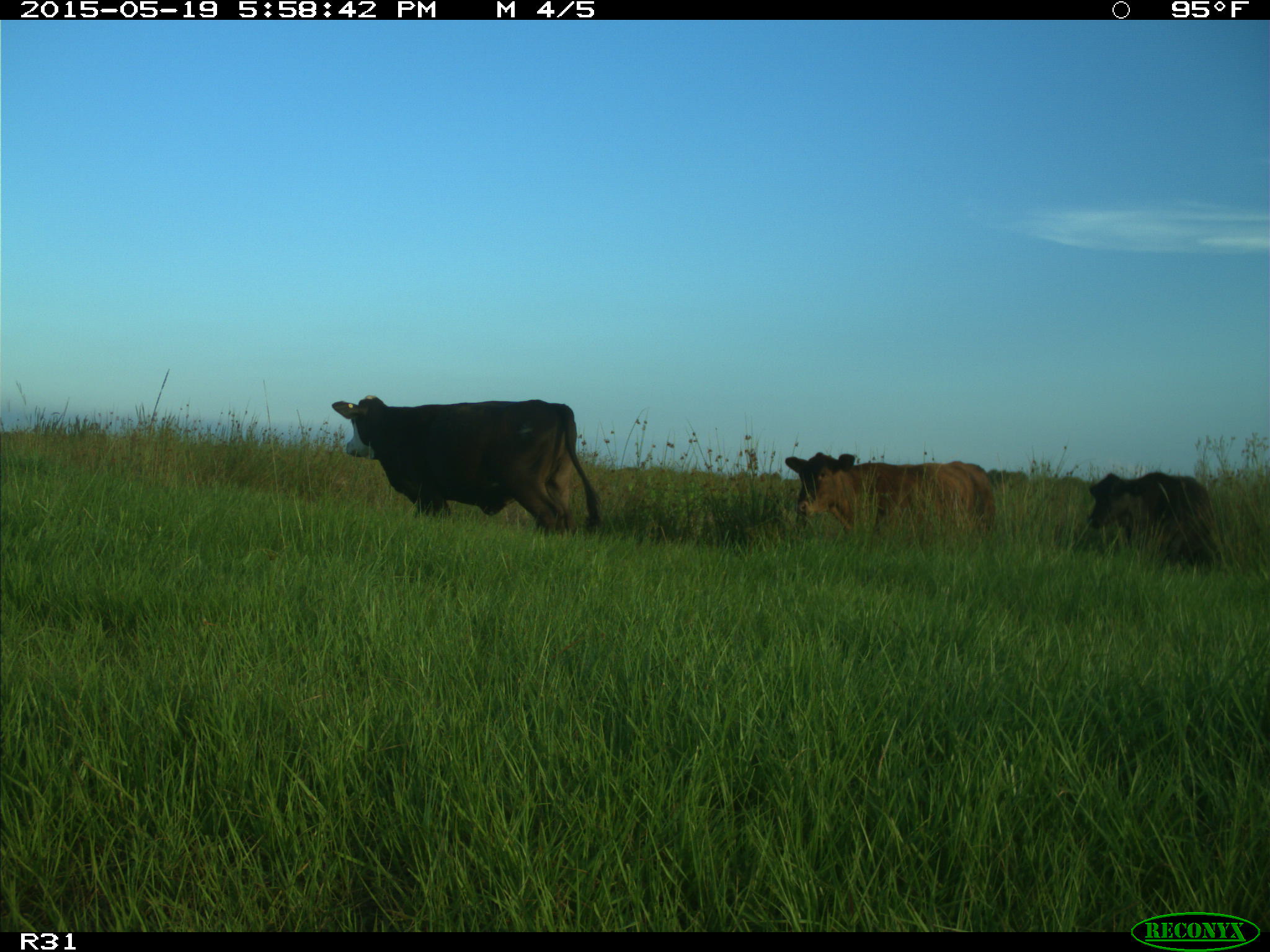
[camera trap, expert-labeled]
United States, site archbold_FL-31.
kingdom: Animalia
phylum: Chordata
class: Mammalia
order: Artiodactyla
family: Bovidae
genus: Bos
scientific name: Bos taurus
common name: domestic cow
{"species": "Bos taurus (domestic cow)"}